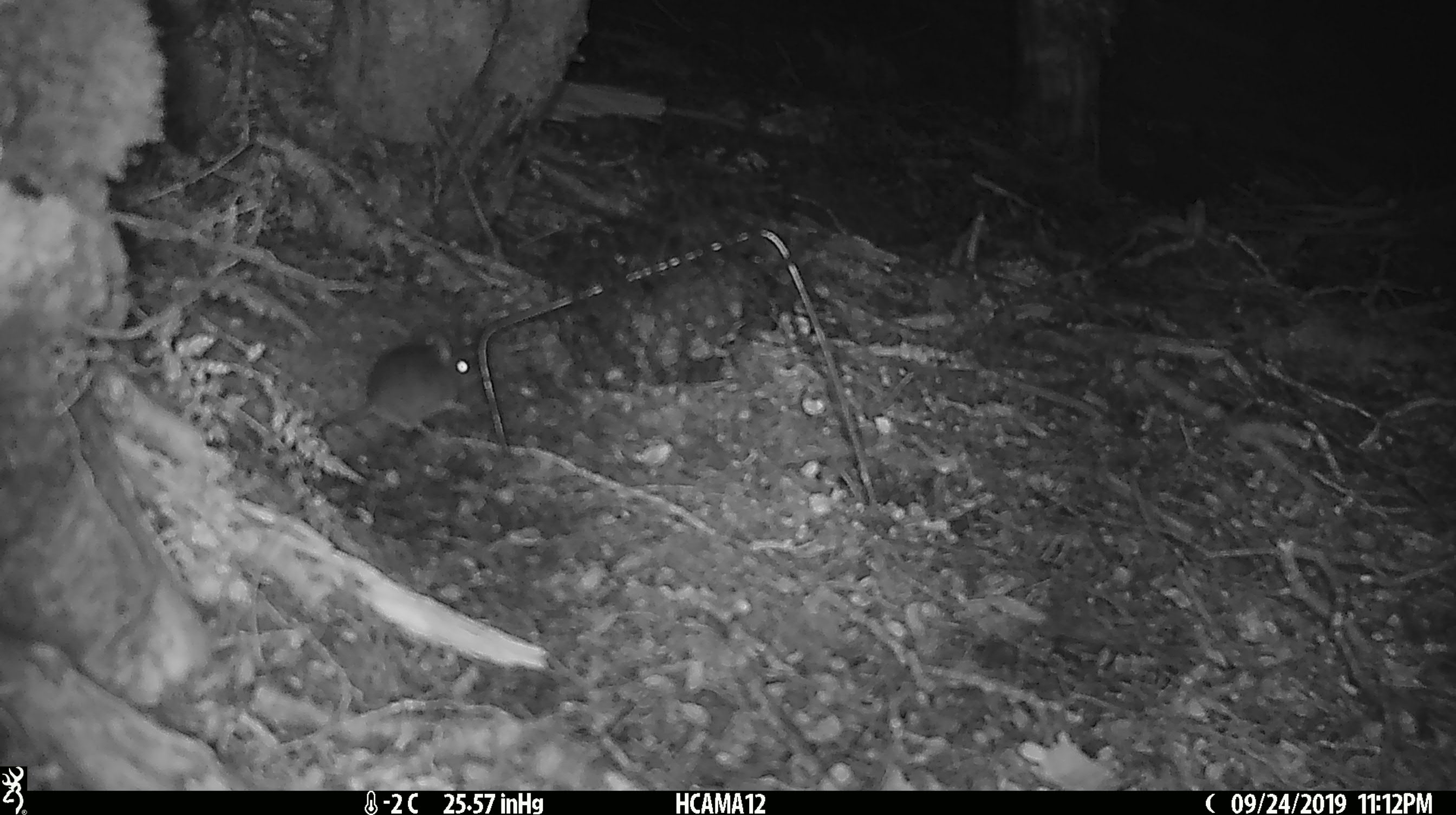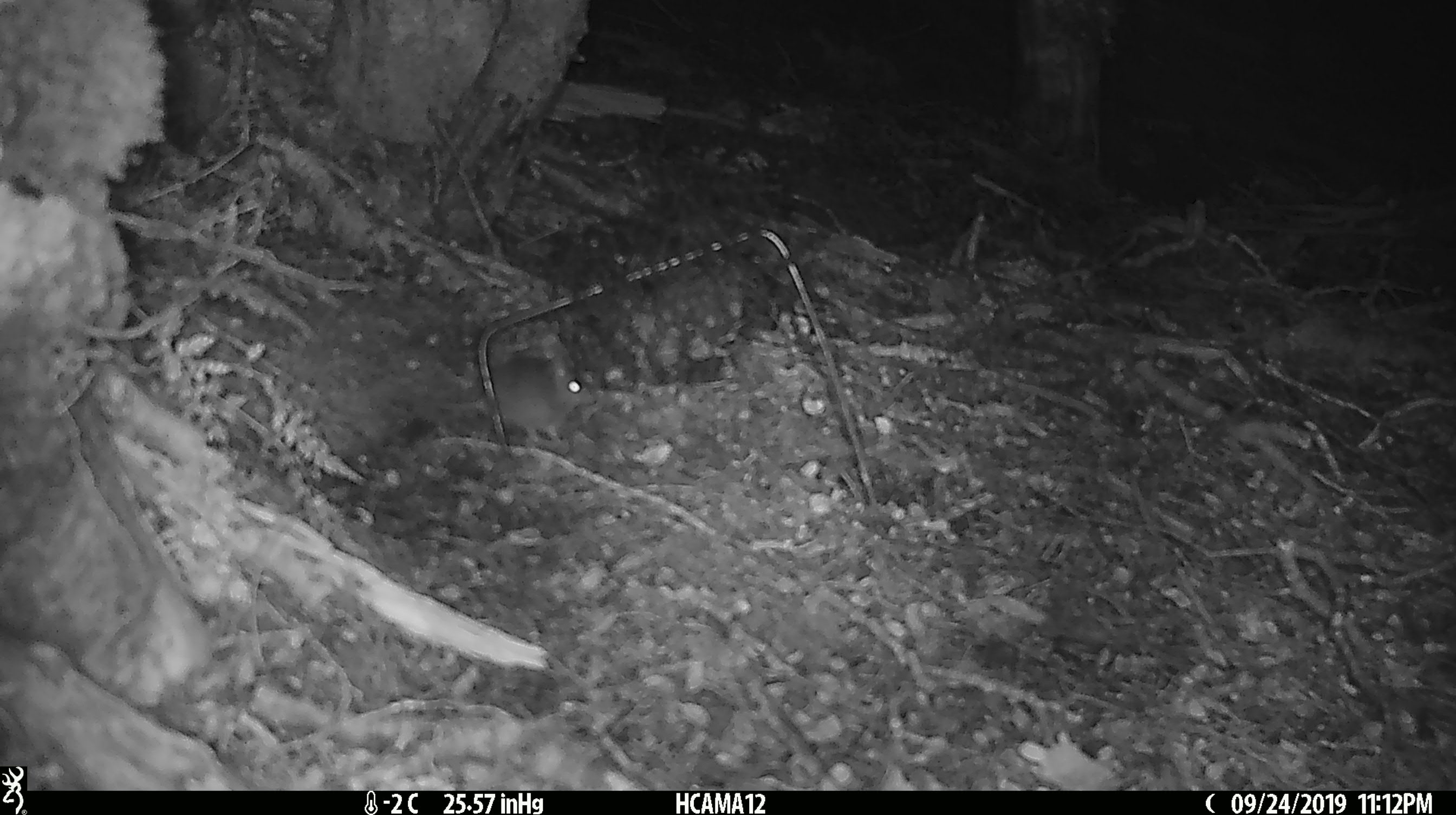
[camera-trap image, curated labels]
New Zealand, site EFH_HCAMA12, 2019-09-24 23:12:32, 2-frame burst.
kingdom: Animalia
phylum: Chordata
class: Mammalia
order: Rodentia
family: Muridae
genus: Mus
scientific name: Mus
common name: mouse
Mouse (Mus).